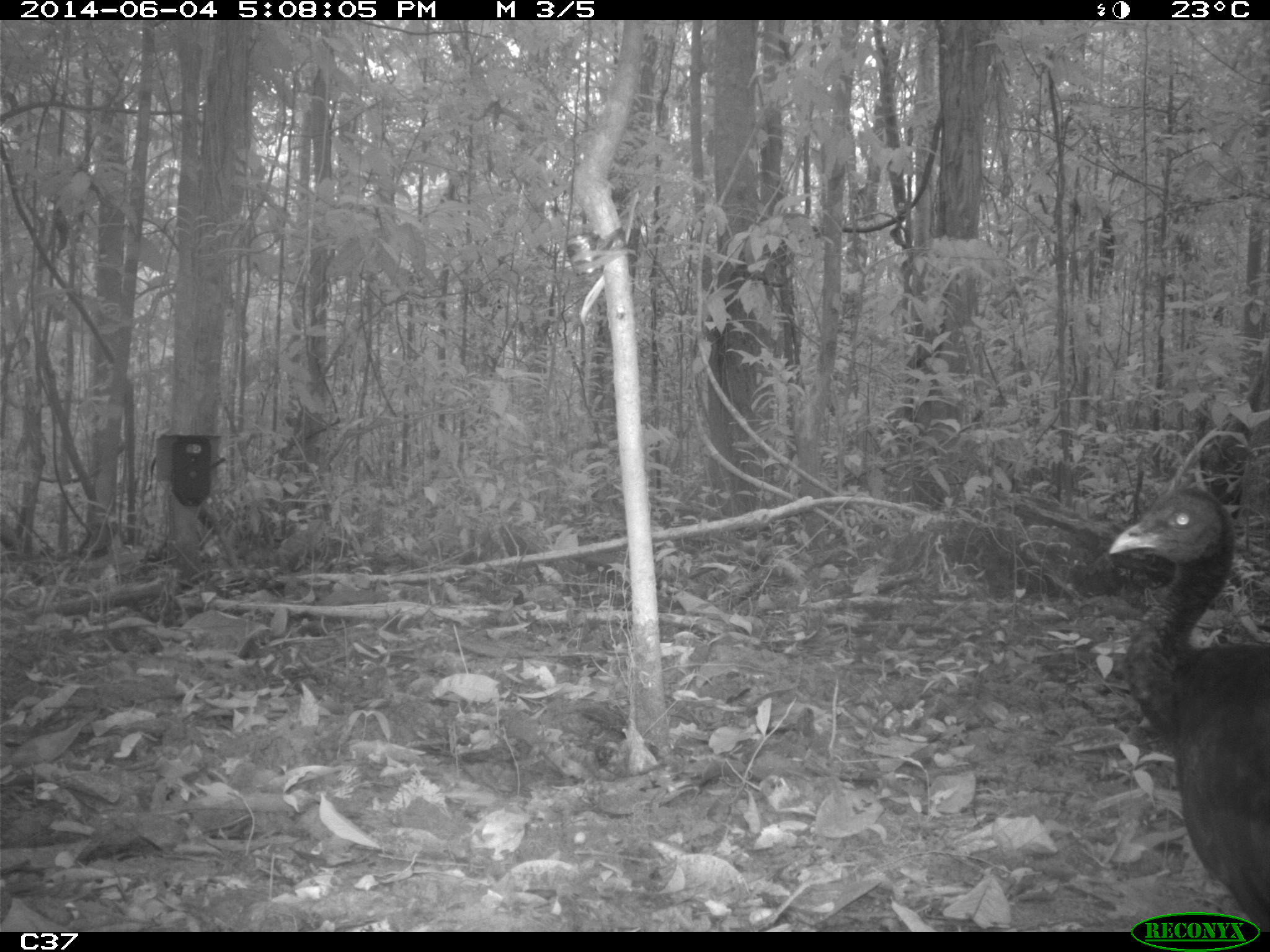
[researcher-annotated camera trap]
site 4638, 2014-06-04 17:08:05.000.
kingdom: Animalia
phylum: Chordata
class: Aves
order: Gruiformes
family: Psophiidae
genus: Psophia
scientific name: Psophia crepitans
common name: gray-winged trumpeter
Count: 4.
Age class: adult.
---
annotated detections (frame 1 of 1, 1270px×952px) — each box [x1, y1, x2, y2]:
psophia crepitans: [1107, 485, 1270, 930]